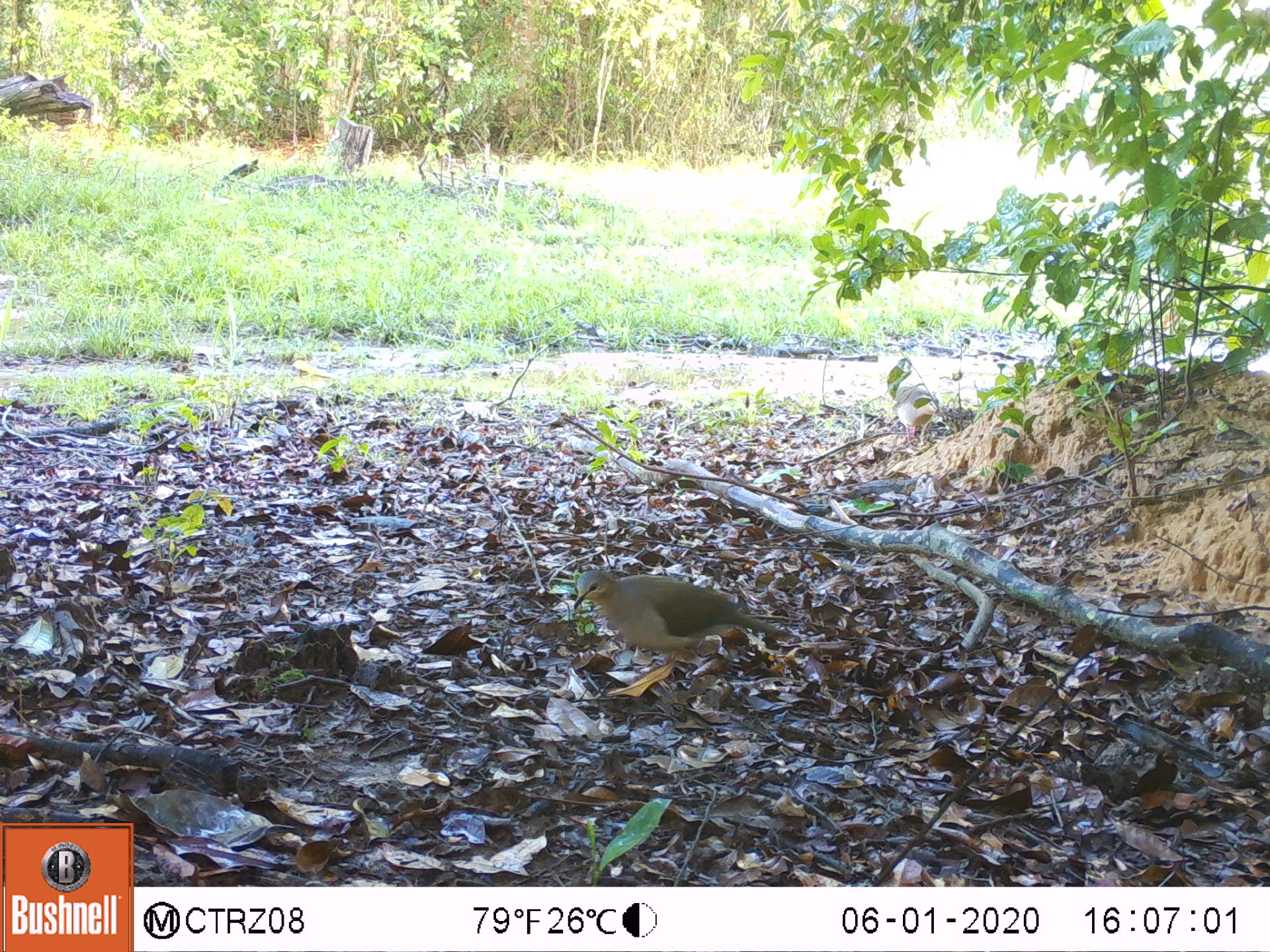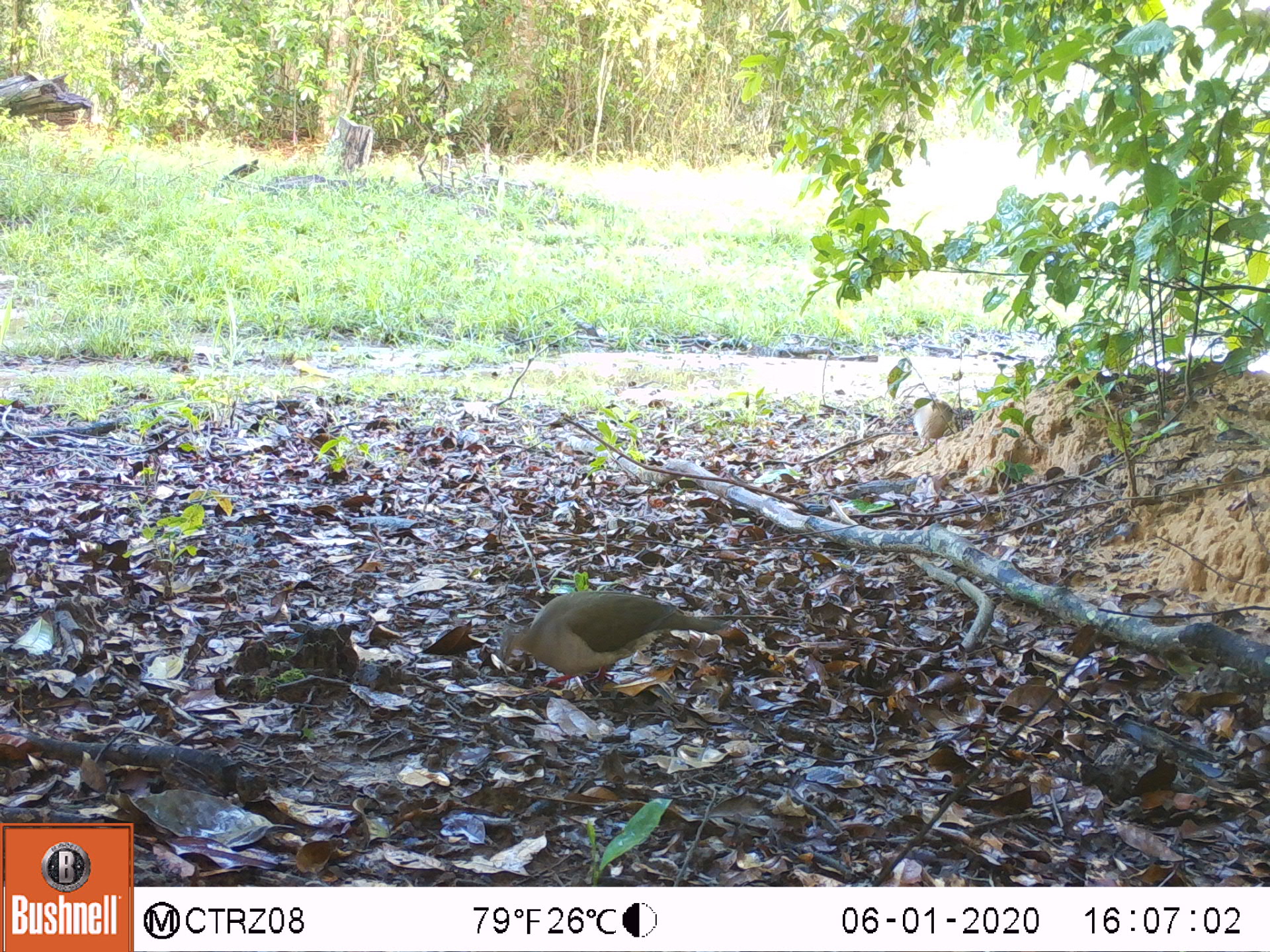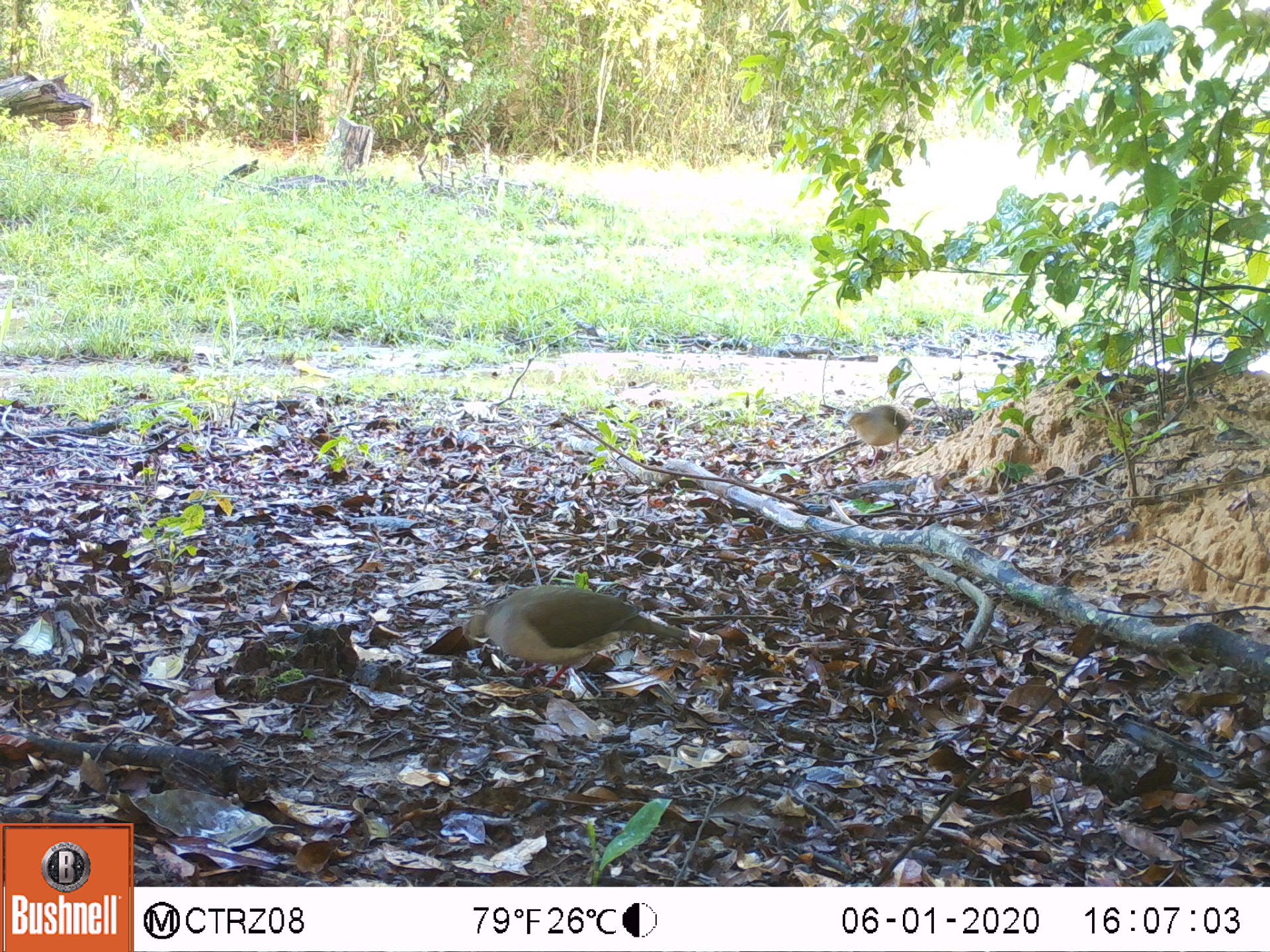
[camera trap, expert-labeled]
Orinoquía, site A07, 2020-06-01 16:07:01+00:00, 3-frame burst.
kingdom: Animalia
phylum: Chordata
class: Aves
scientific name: Aves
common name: bird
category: unknown bird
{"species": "unknown bird (bird) (Aves)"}